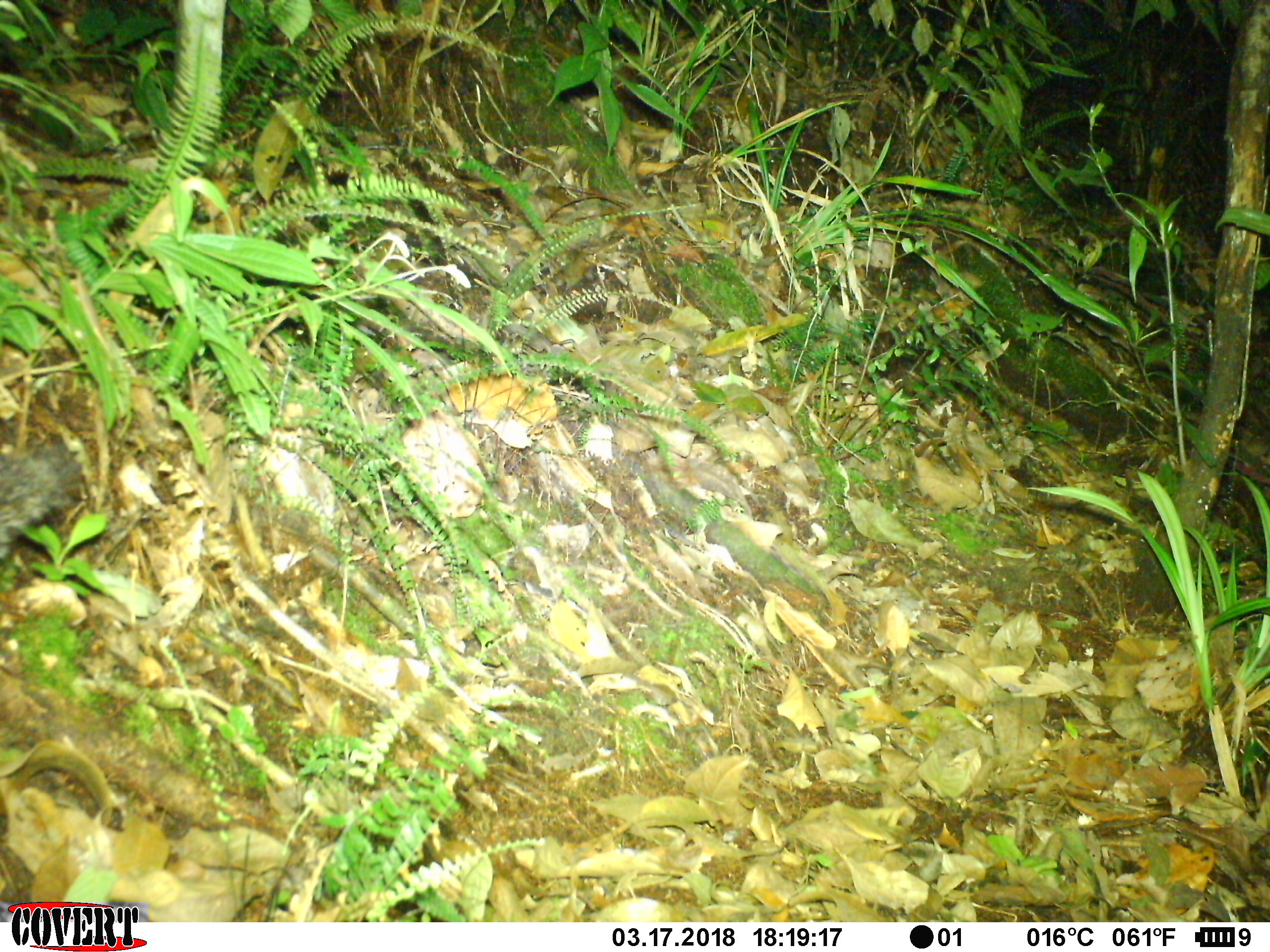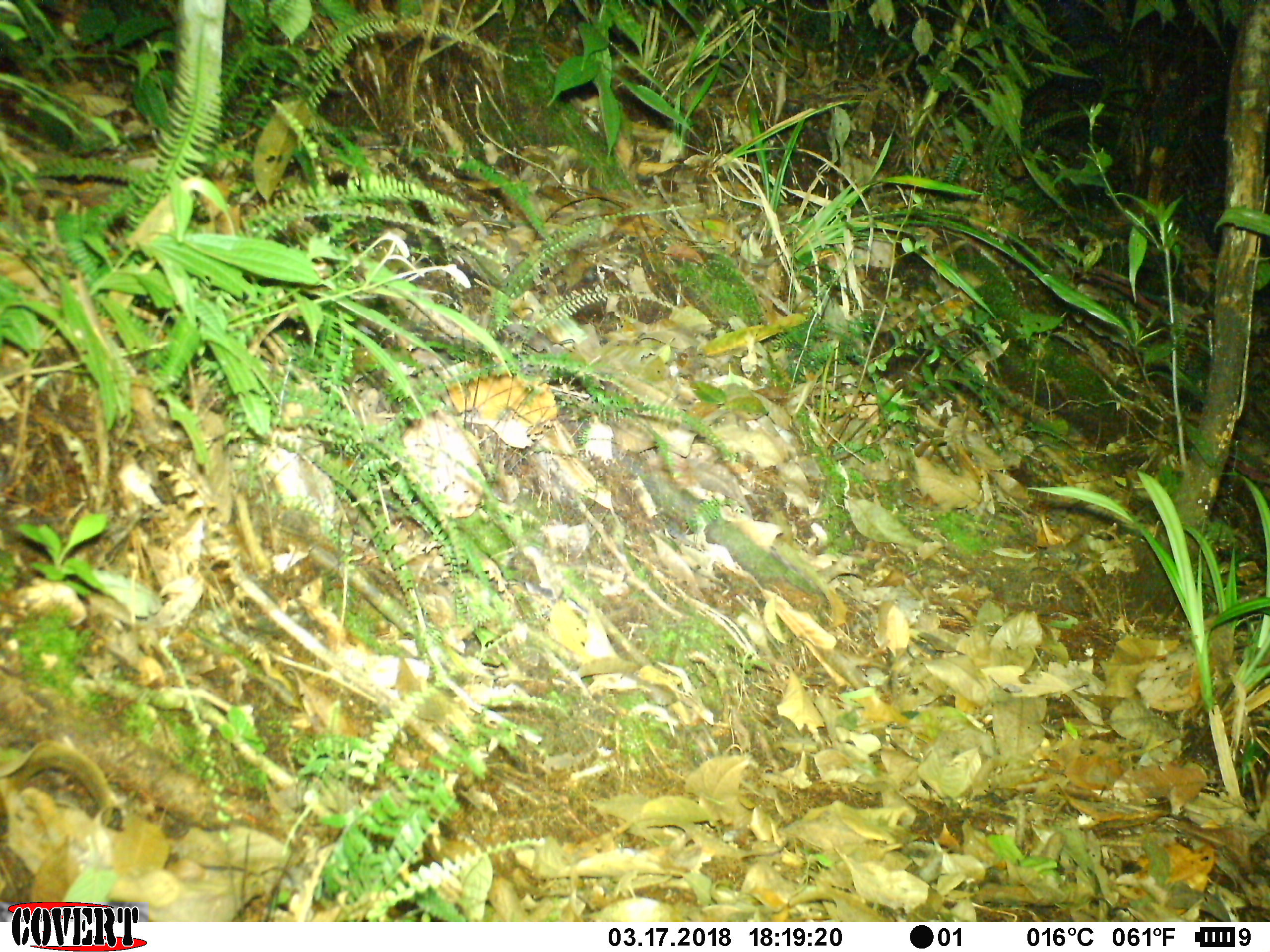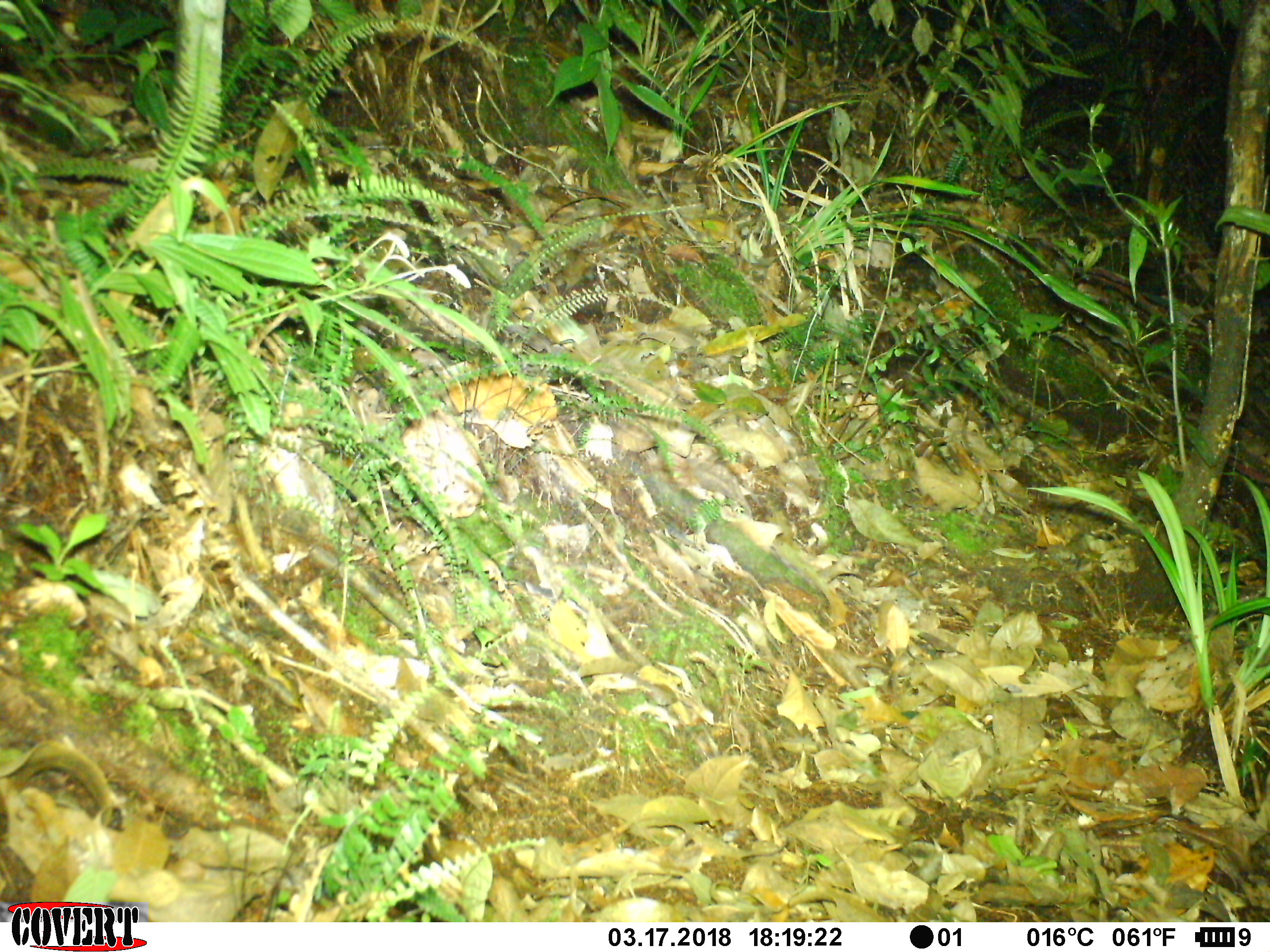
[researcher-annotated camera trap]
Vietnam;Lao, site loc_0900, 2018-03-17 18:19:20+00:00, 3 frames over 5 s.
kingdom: Animalia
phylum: Chordata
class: Mammalia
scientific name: Mammalia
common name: mammal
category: unidentified mammal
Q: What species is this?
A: Unidentified mammal (mammal) (Mammalia).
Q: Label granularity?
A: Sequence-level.